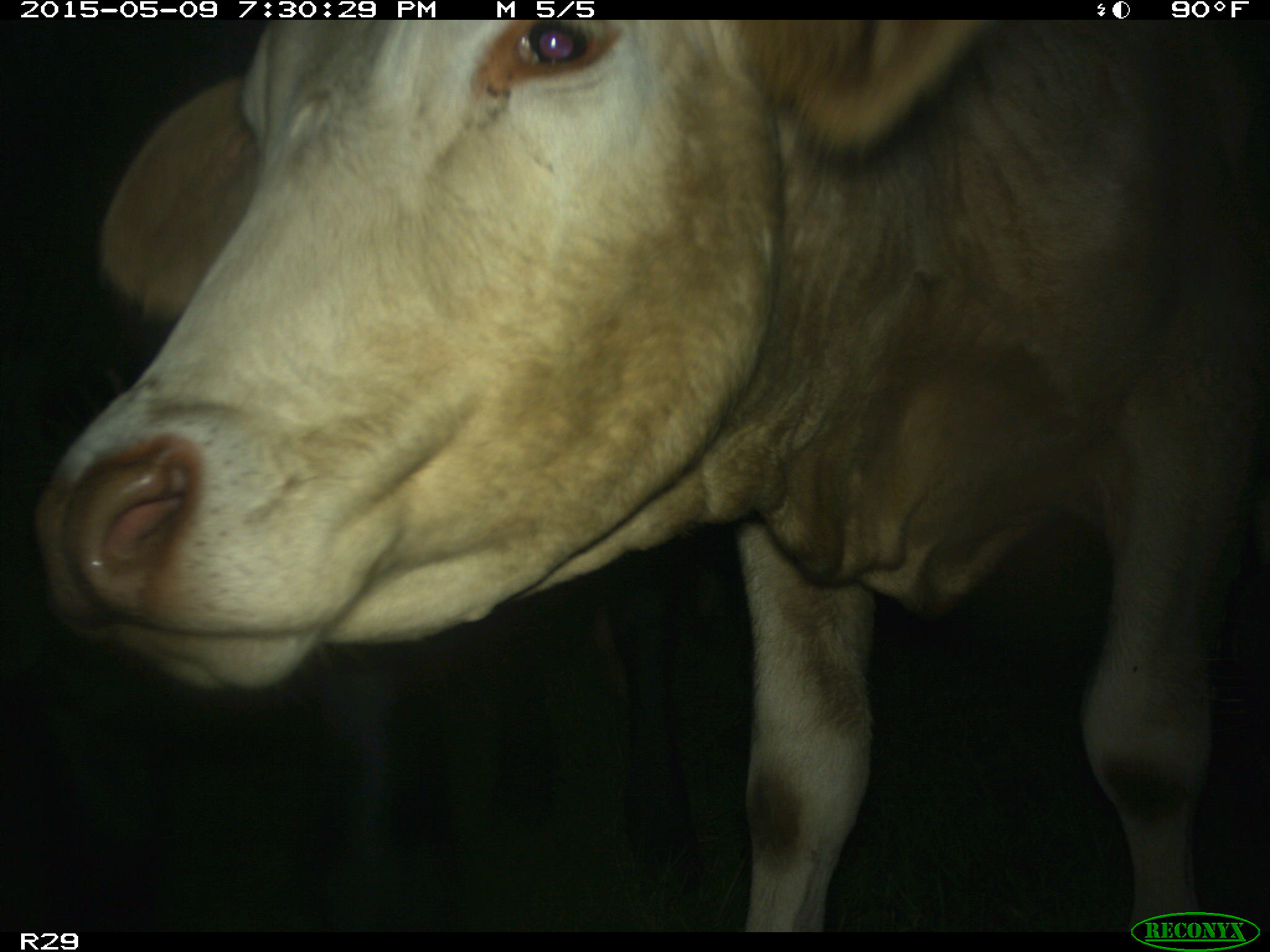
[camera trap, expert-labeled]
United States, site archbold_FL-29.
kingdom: Animalia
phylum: Chordata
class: Mammalia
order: Artiodactyla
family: Bovidae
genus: Bos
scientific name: Bos taurus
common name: domestic cow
Bos taurus (domestic cow).